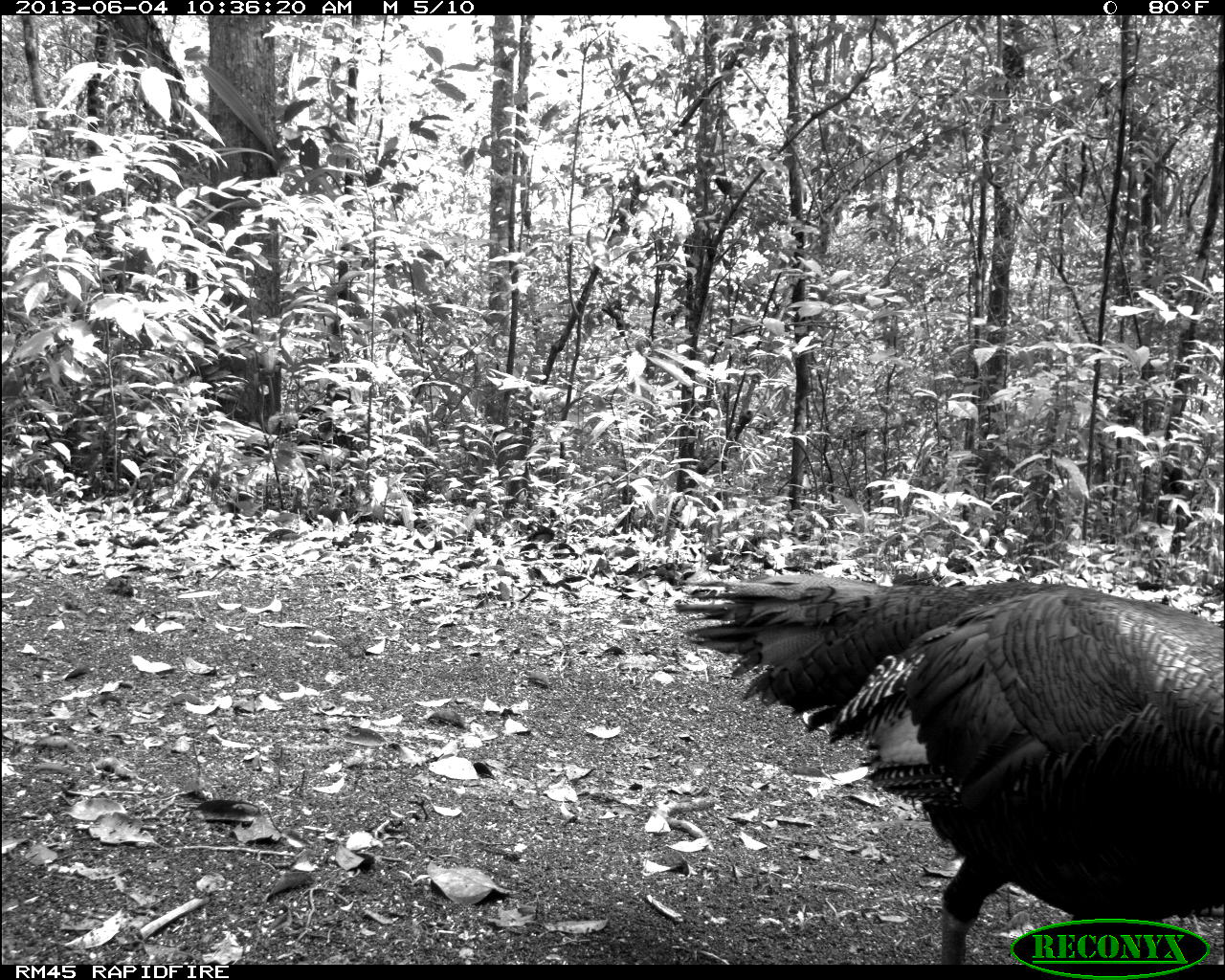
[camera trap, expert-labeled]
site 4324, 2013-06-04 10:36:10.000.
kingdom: Animalia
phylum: Chordata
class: Aves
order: Galliformes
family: Phasianidae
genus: Meleagris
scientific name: Meleagris ocellata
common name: ocellated turkey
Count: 1.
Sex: male.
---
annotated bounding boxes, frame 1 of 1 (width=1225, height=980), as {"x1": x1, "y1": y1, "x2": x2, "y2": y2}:
meleagris ocellata: {"x1": 669, "y1": 561, "x2": 1225, "y2": 964}